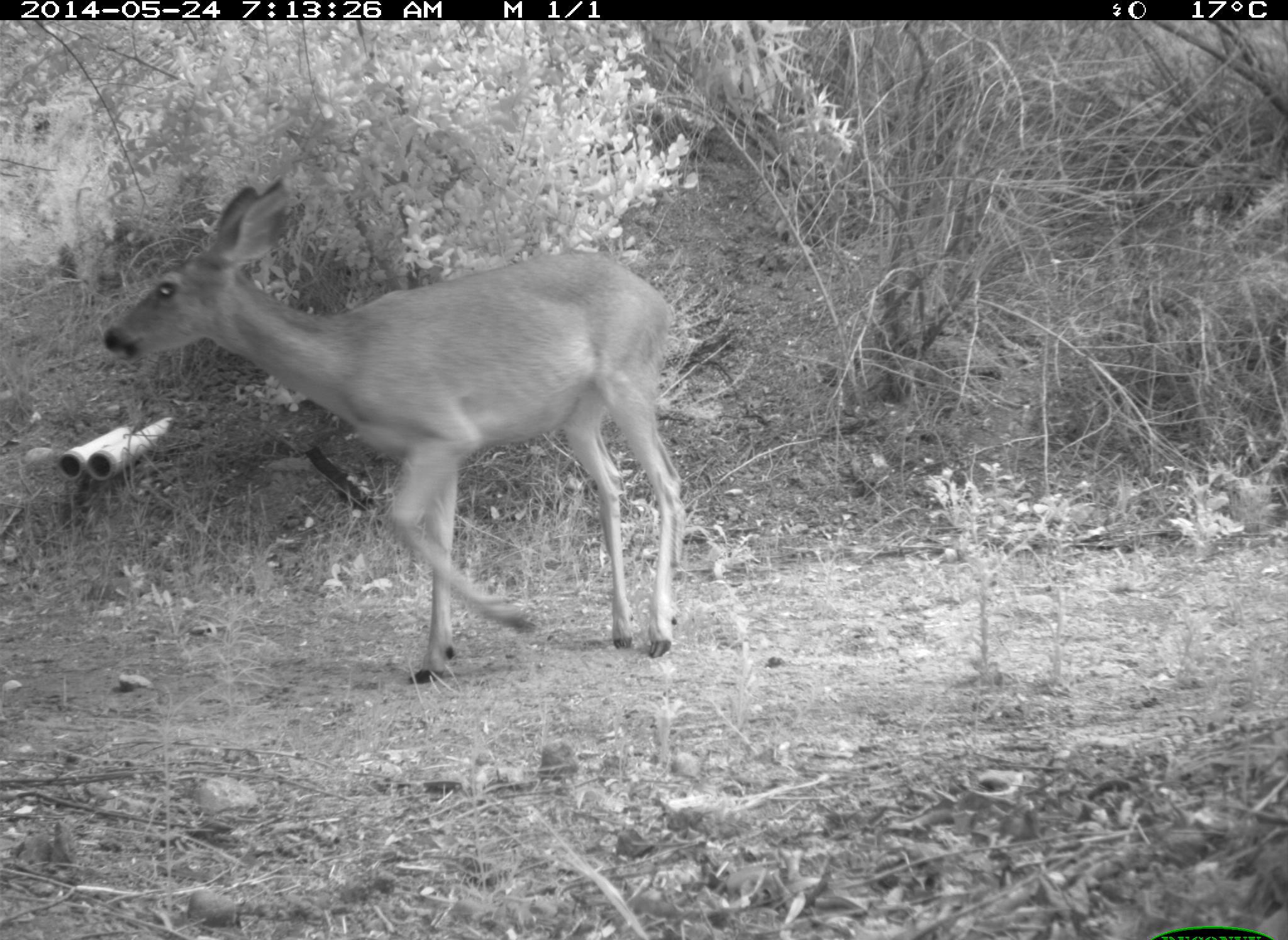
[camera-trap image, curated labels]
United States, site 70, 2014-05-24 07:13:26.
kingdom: Animalia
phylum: Chordata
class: Mammalia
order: Artiodactyla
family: Cervidae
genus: Odocoileus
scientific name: Odocoileus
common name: deer